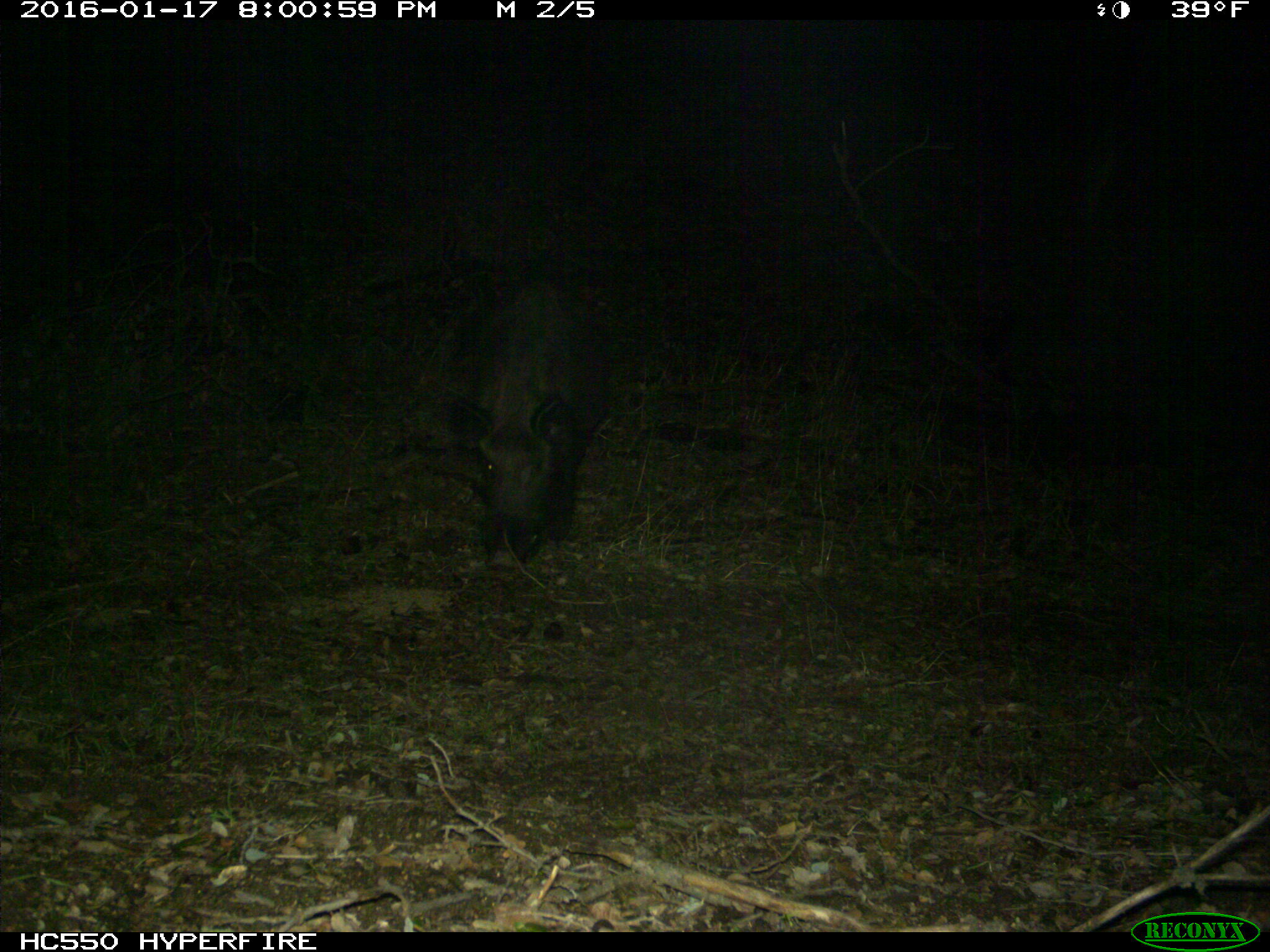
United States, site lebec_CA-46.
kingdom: Animalia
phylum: Chordata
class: Mammalia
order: Artiodactyla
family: Suidae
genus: Sus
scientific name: Sus scrofa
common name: wild boar